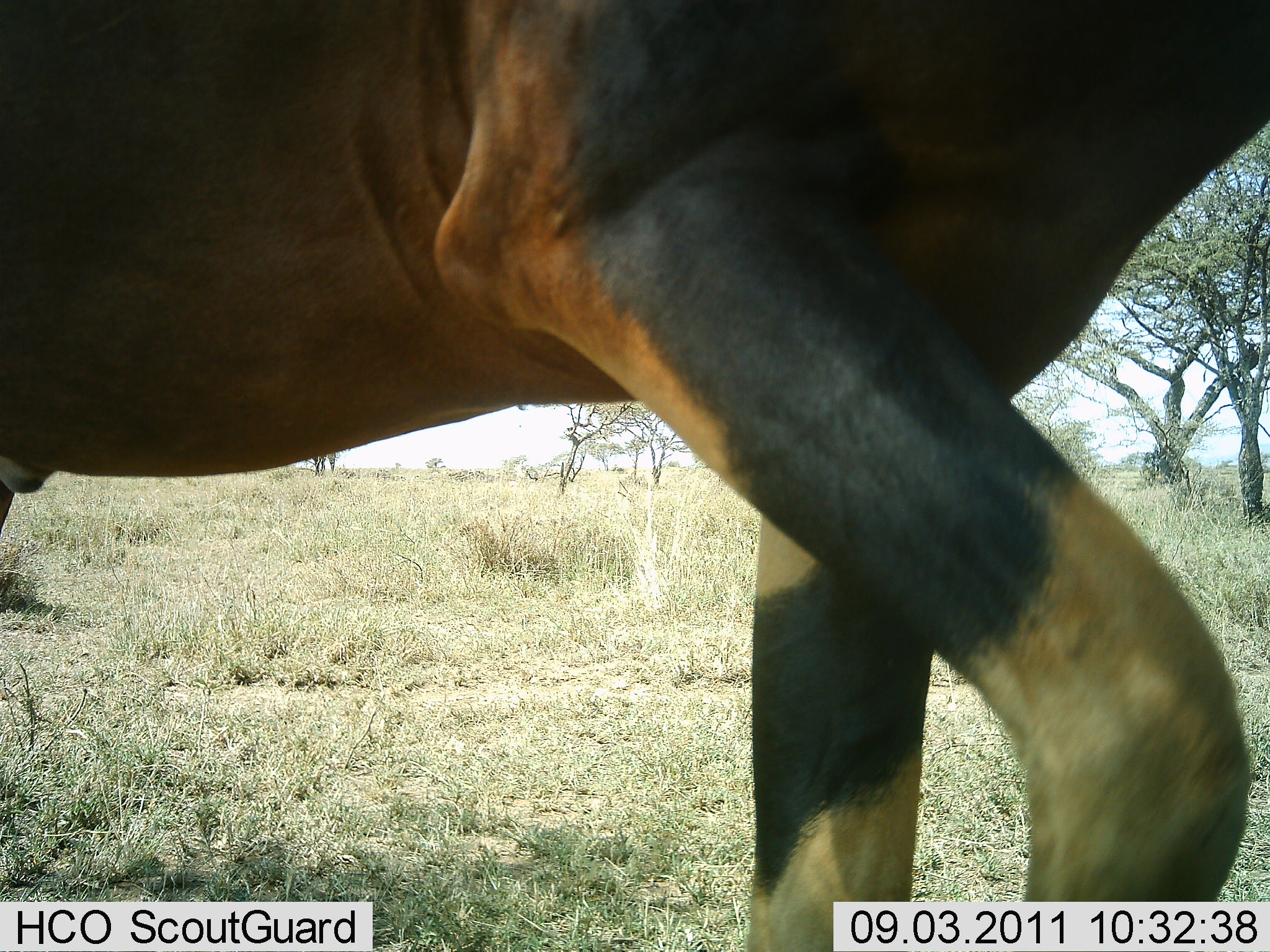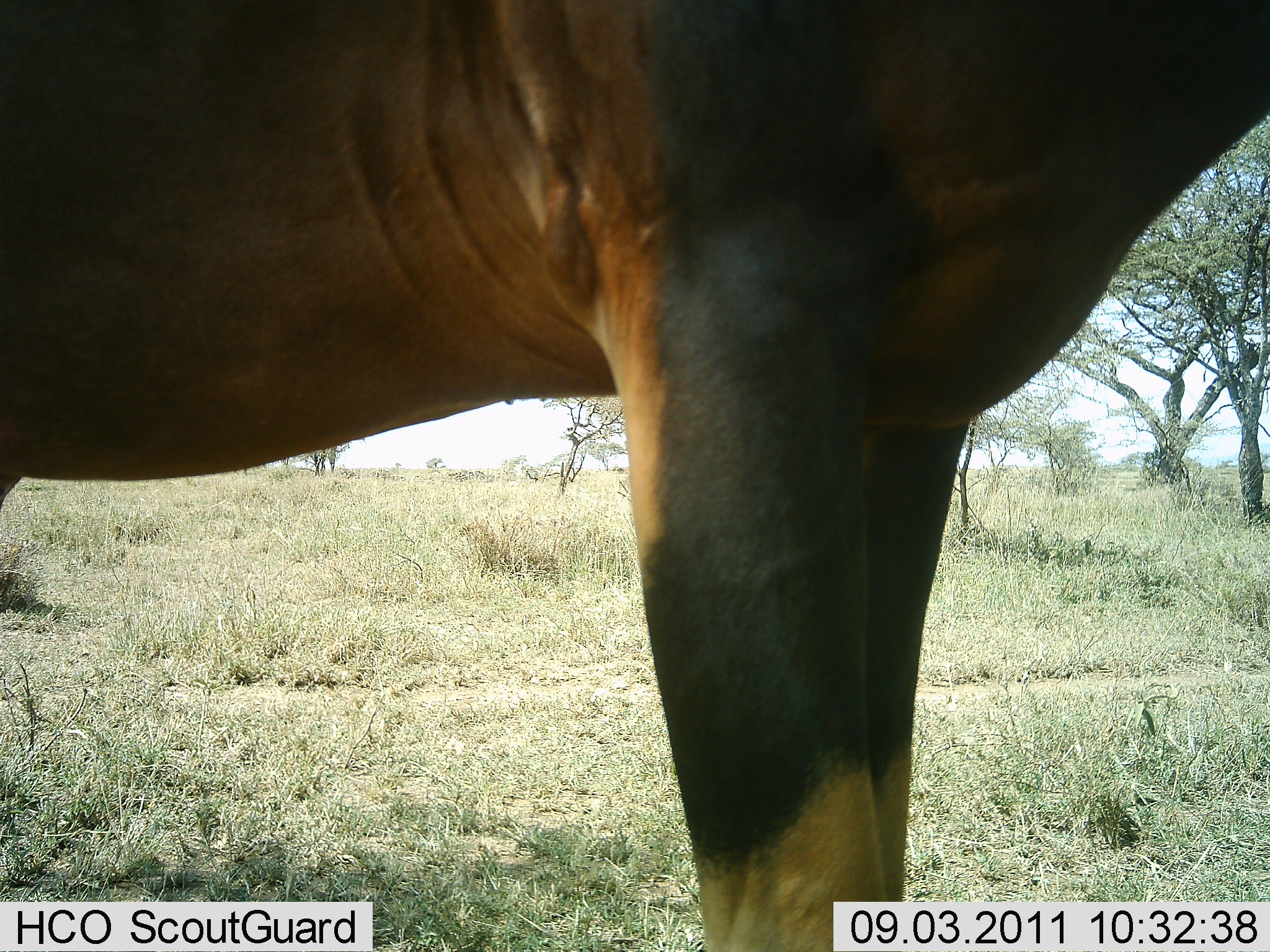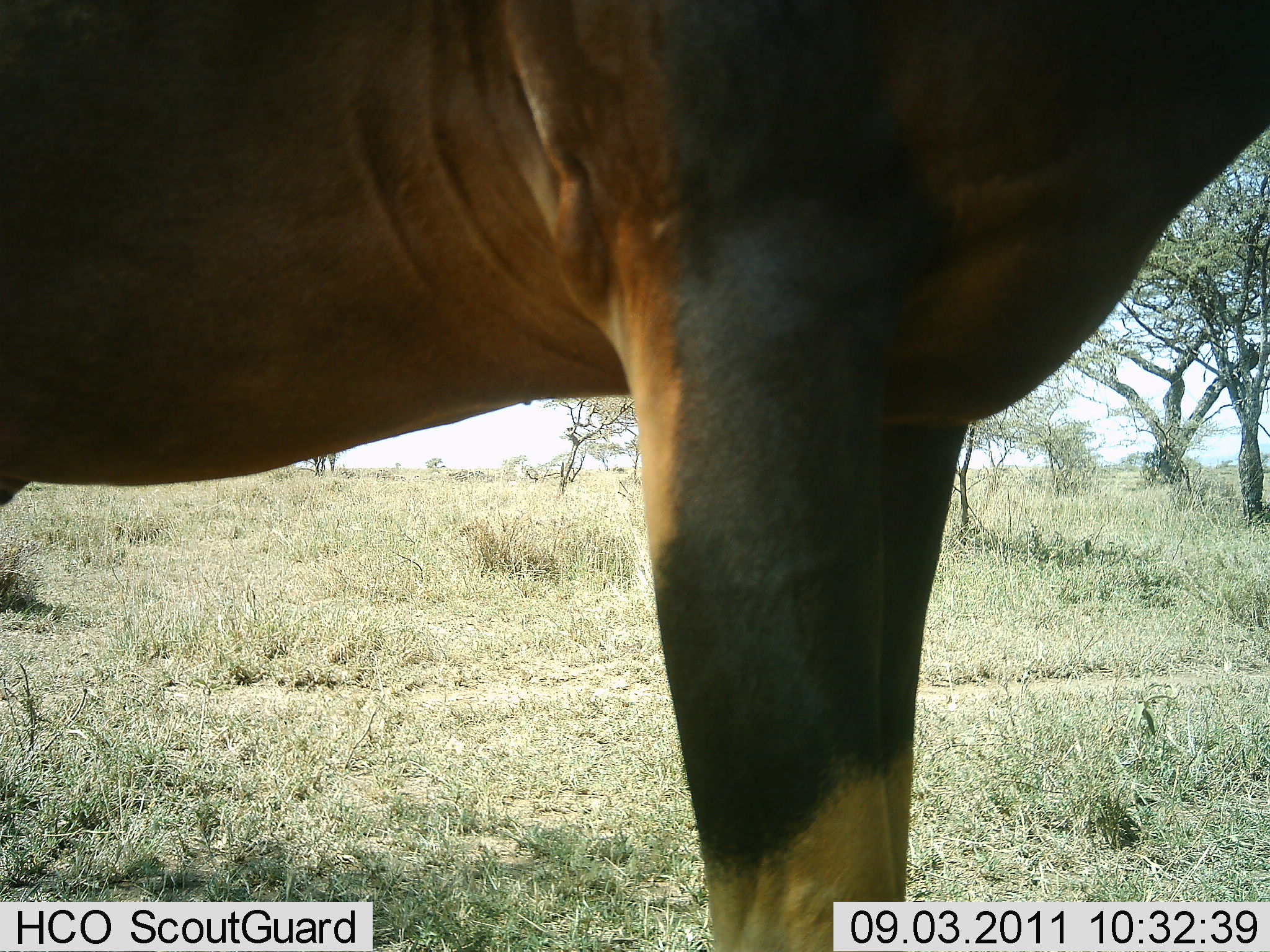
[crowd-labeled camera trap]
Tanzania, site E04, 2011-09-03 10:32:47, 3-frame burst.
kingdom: Animalia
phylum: Chordata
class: Mammalia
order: Artiodactyla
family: Bovidae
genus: Damaliscus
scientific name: Damaliscus lunatus jimela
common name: topi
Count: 1.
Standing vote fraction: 92%.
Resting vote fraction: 0%.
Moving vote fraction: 0%.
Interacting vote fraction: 0%.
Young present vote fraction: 0%.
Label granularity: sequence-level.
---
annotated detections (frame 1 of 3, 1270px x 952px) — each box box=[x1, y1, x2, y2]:
animal: box=[0, 0, 1270, 834]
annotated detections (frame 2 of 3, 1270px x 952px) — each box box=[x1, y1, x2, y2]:
animal: box=[1, 1, 1270, 785]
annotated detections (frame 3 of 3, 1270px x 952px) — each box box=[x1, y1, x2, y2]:
animal: box=[0, 0, 1266, 843]